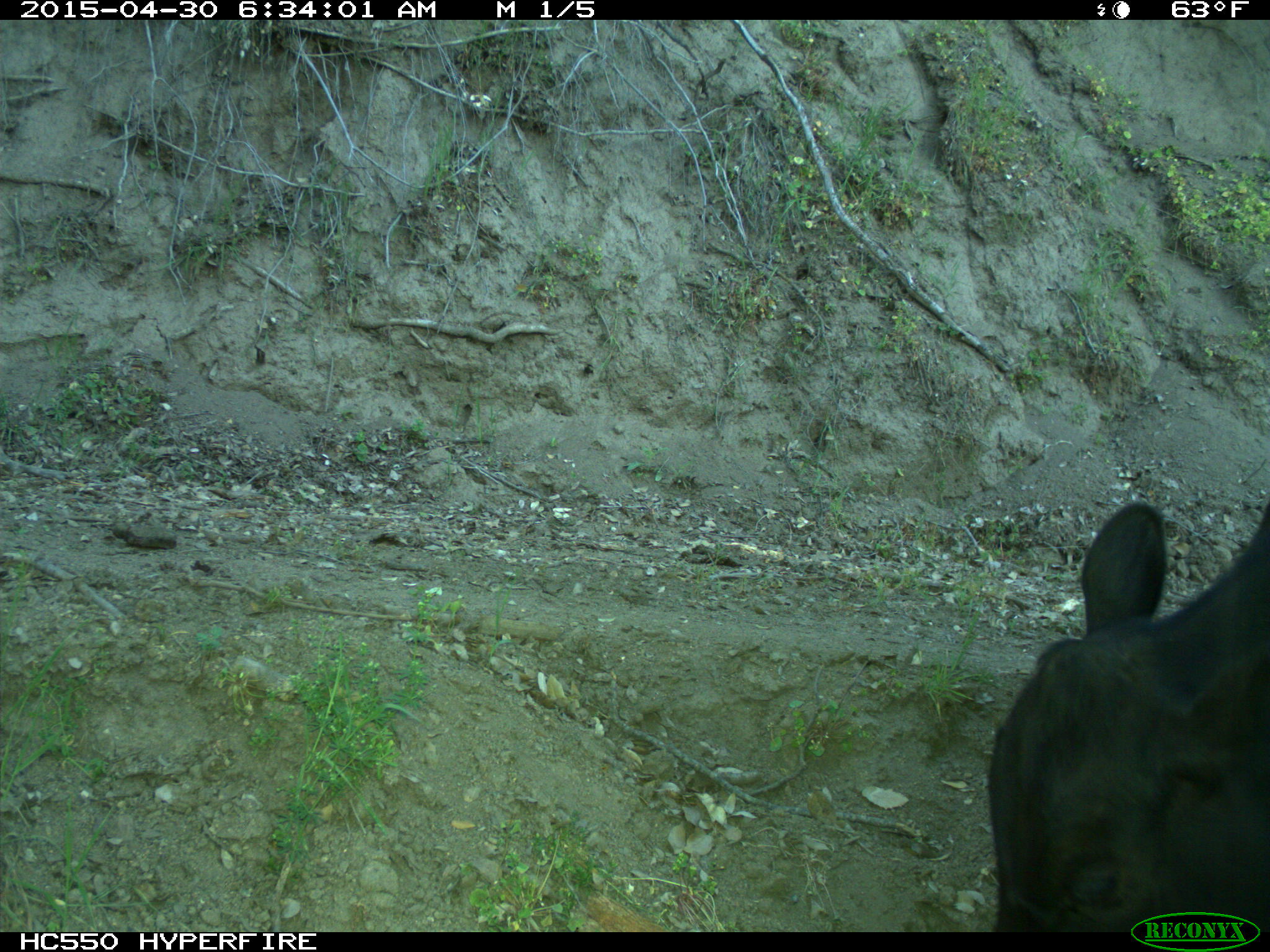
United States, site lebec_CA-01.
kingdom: Animalia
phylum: Chordata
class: Mammalia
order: Artiodactyla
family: Bovidae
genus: Bos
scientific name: Bos taurus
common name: domestic cow